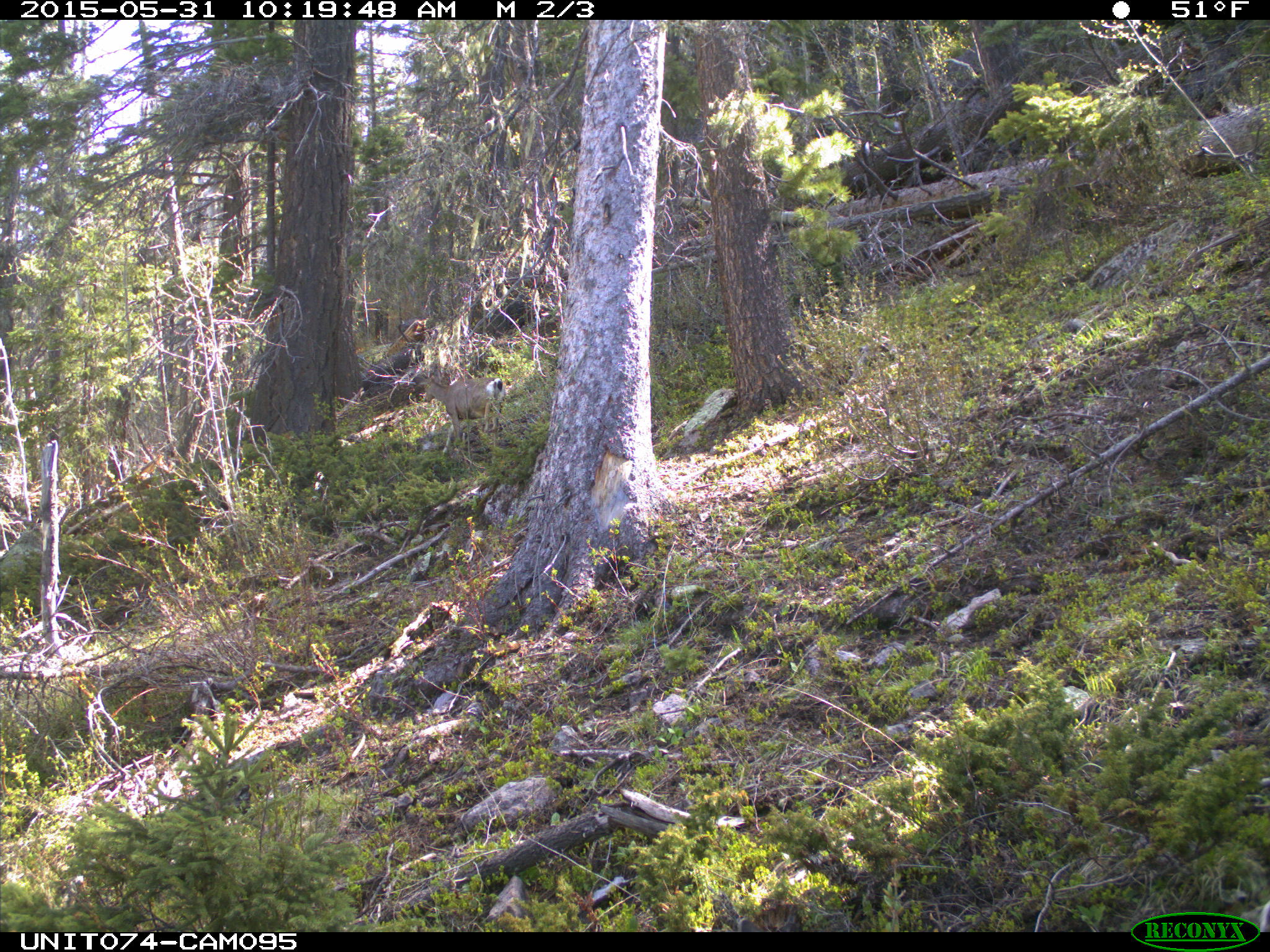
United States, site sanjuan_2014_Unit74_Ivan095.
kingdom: Animalia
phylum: Chordata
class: Mammalia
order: Artiodactyla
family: Cervidae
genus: Odocoileus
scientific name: Odocoileus hemionus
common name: mule deer